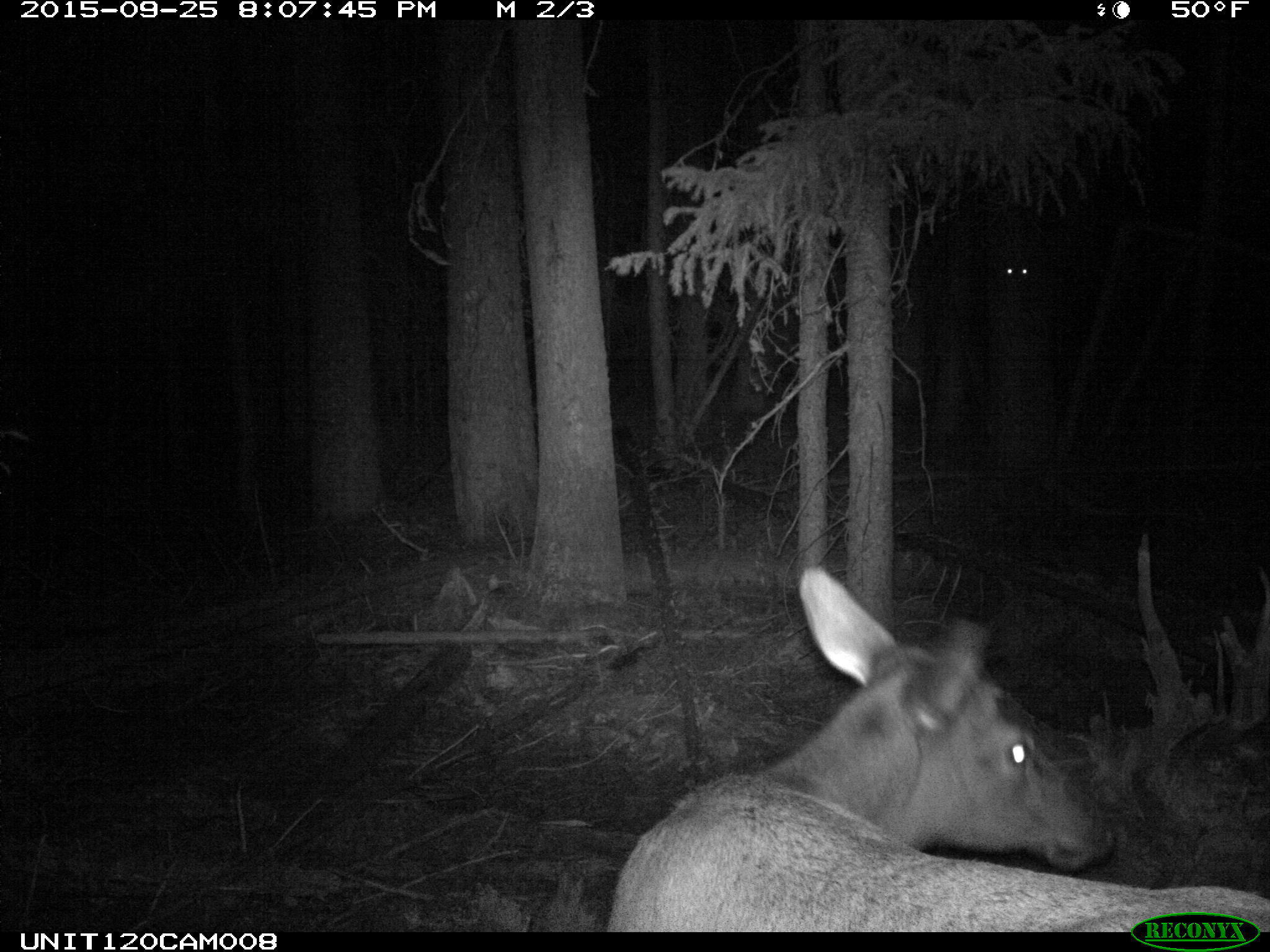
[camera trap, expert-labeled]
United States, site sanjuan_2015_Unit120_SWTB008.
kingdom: Animalia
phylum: Chordata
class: Mammalia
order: Artiodactyla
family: Cervidae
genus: Cervus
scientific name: Cervus elaphus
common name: red deer